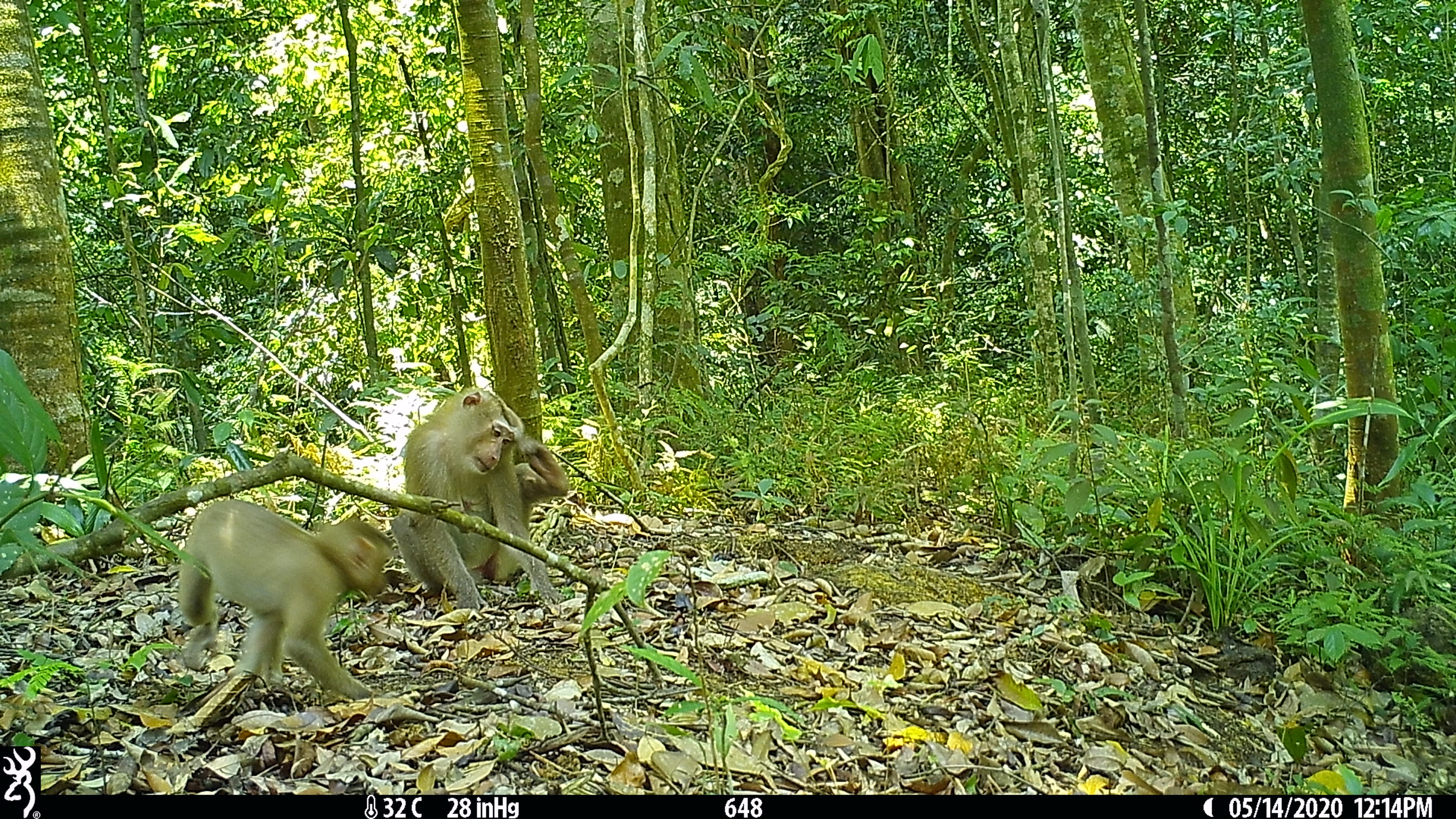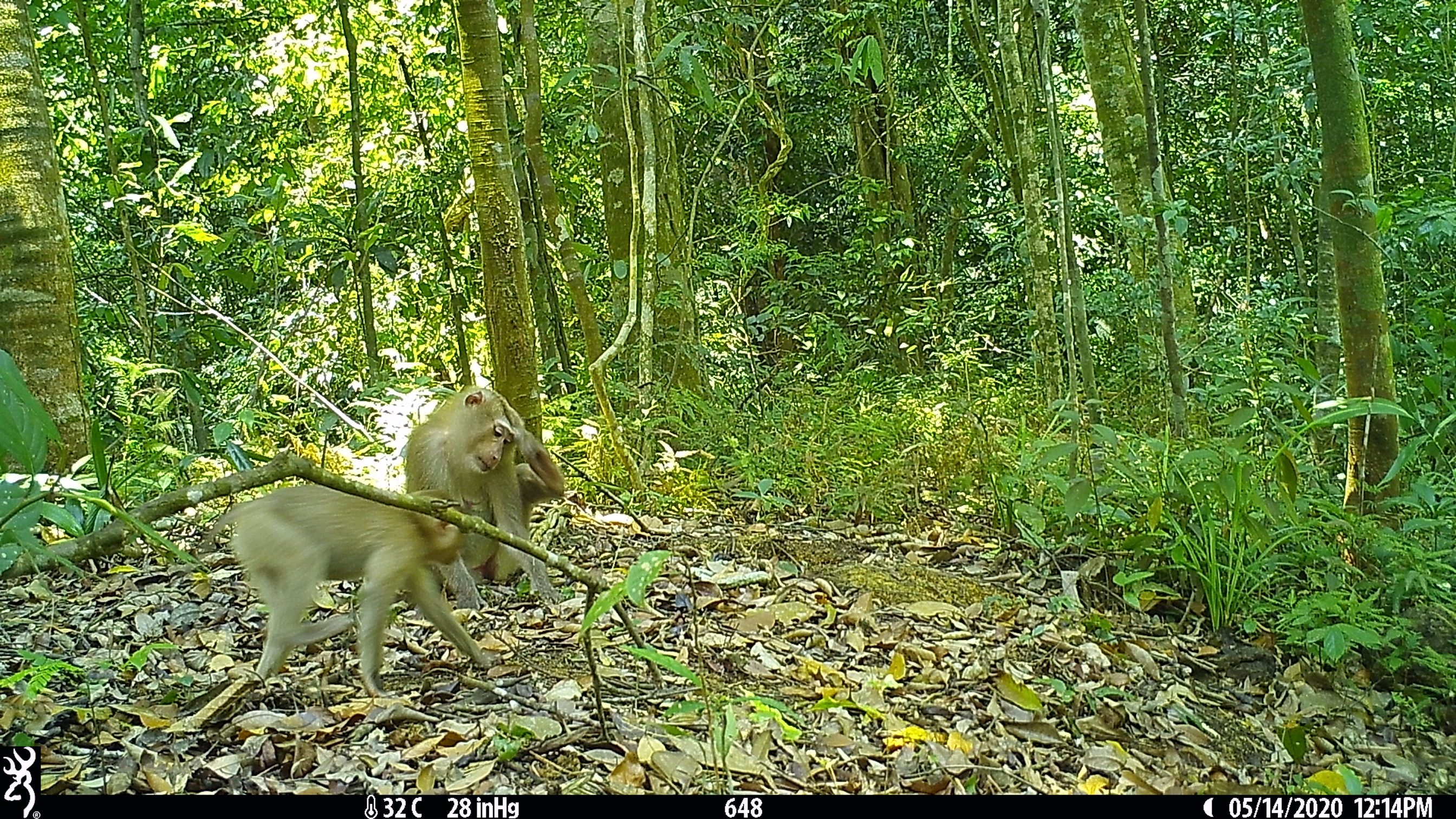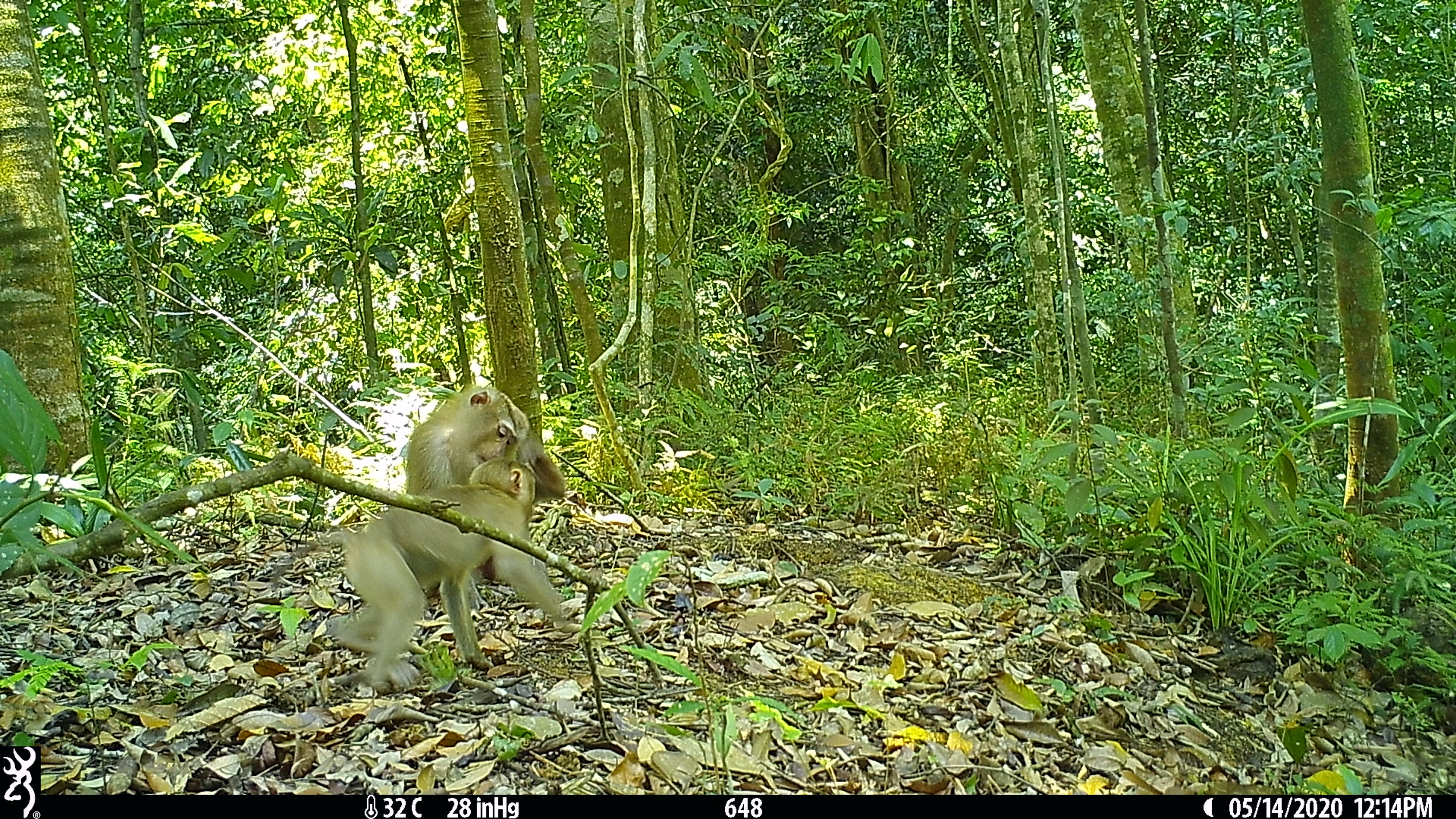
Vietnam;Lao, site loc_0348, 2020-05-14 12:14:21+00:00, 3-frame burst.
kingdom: Animalia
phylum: Chordata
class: Mammalia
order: Primates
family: Cercopithecidae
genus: Macaca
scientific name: Macaca nemestrina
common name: pig-tailed macaque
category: pig tailed macaque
Pig tailed macaque (pig-tailed macaque) (Macaca nemestrina). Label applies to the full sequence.